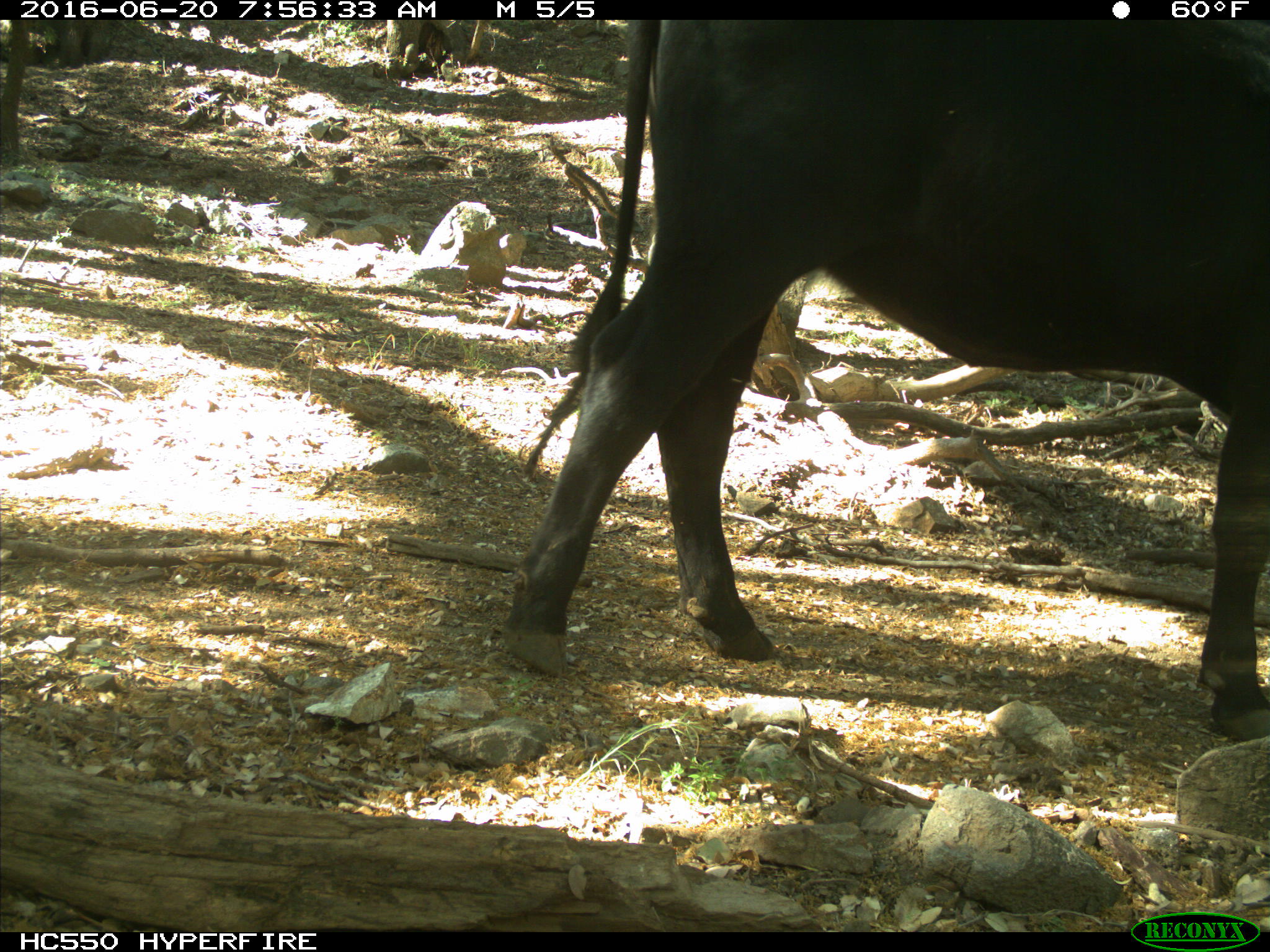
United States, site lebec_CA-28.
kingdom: Animalia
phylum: Chordata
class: Mammalia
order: Artiodactyla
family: Bovidae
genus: Bos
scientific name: Bos taurus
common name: domestic cow